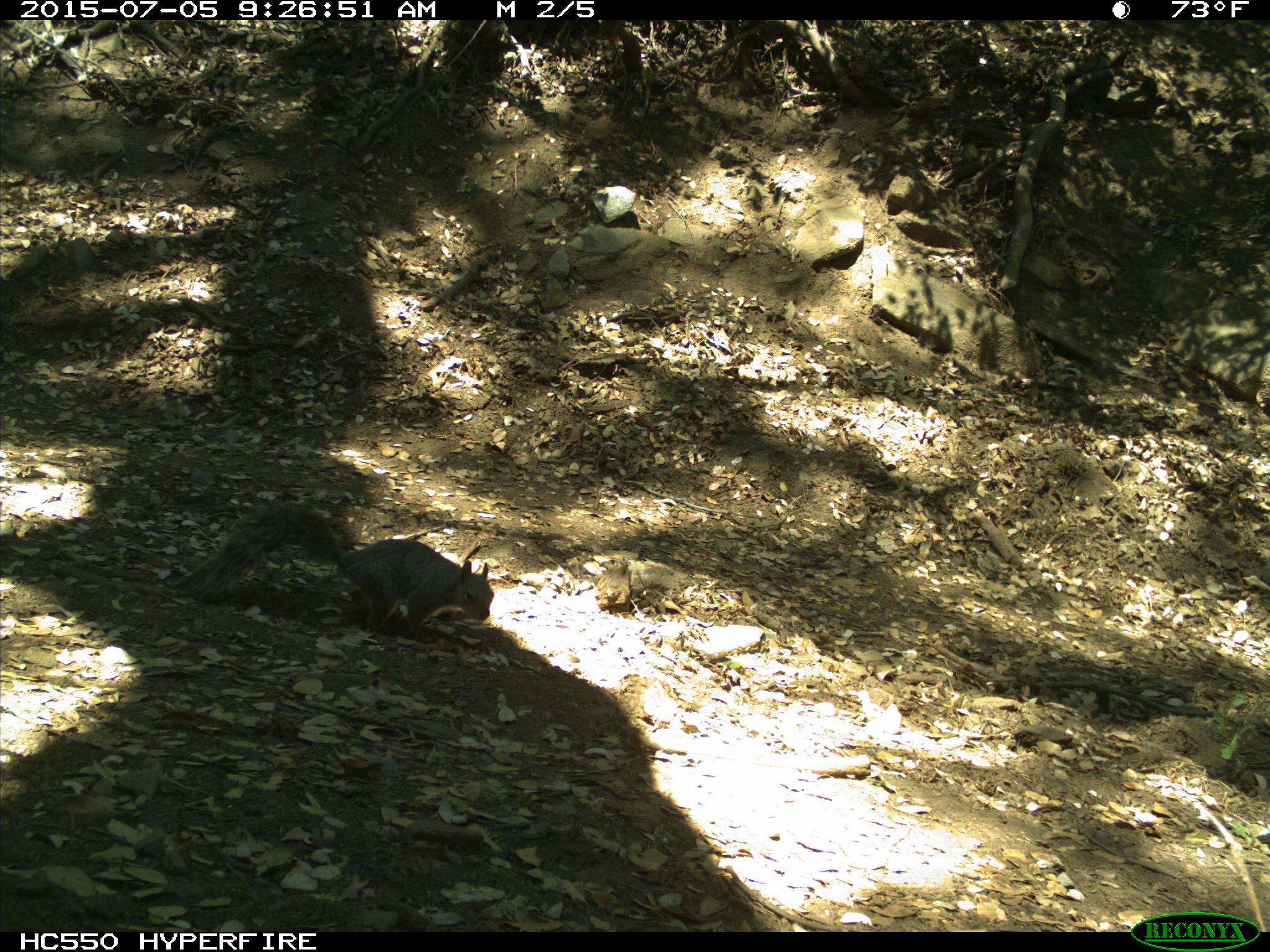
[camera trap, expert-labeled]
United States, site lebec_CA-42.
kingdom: Animalia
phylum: Chordata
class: Mammalia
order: Rodentia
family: Sciuridae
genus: Sciurus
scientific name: Sciurus carolinensis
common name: eastern gray squirrel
Sciurus carolinensis (eastern gray squirrel).